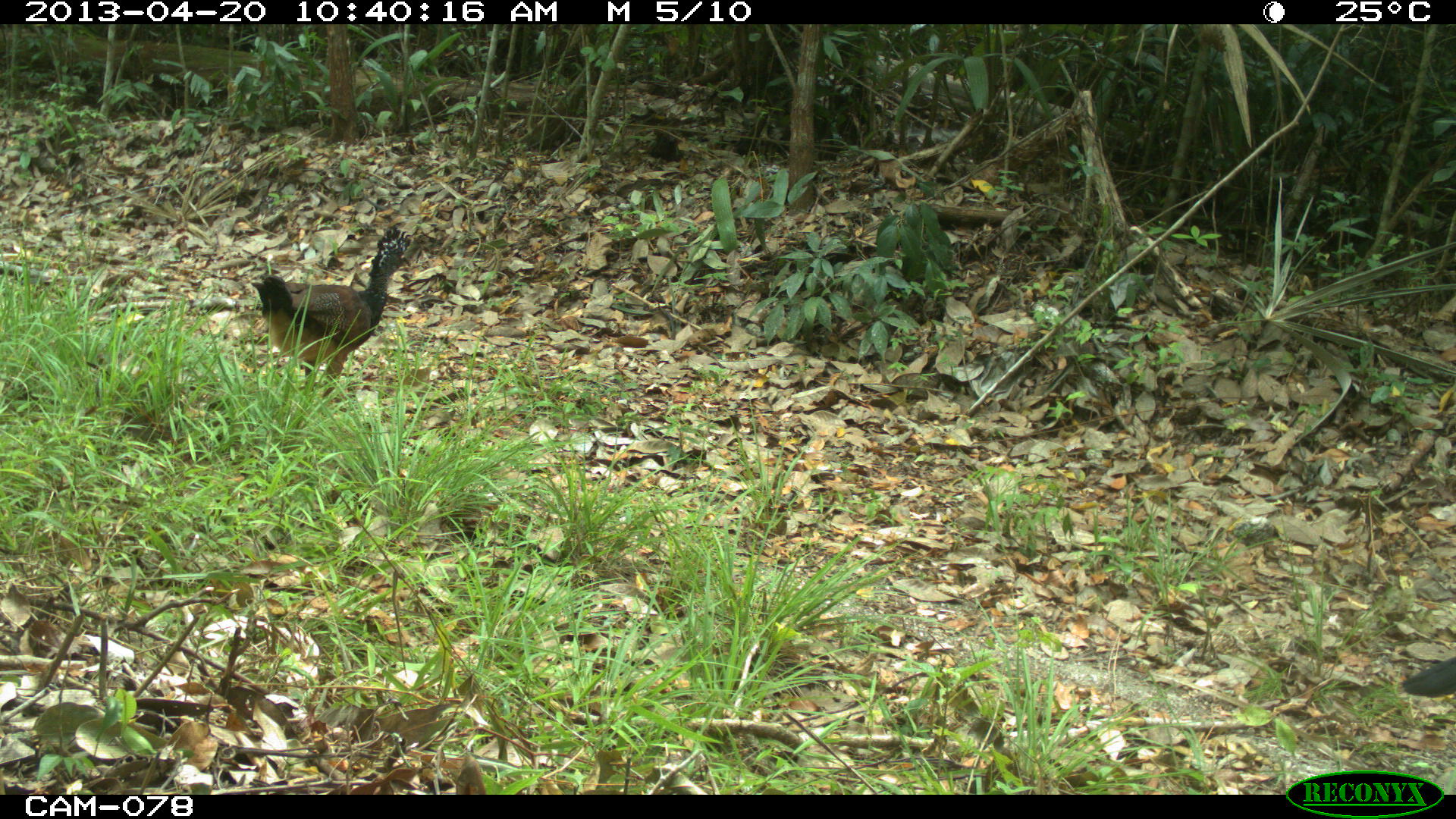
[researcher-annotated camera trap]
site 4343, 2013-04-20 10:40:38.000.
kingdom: Animalia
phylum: Chordata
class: Aves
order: Galliformes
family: Cracidae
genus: Crax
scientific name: Crax rubra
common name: great curassow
Crax rubra (great curassow), count 2.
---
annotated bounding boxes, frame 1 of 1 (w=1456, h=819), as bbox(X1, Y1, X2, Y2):
crax rubra: bbox(250, 225, 413, 400); bbox(1402, 656, 1456, 695)